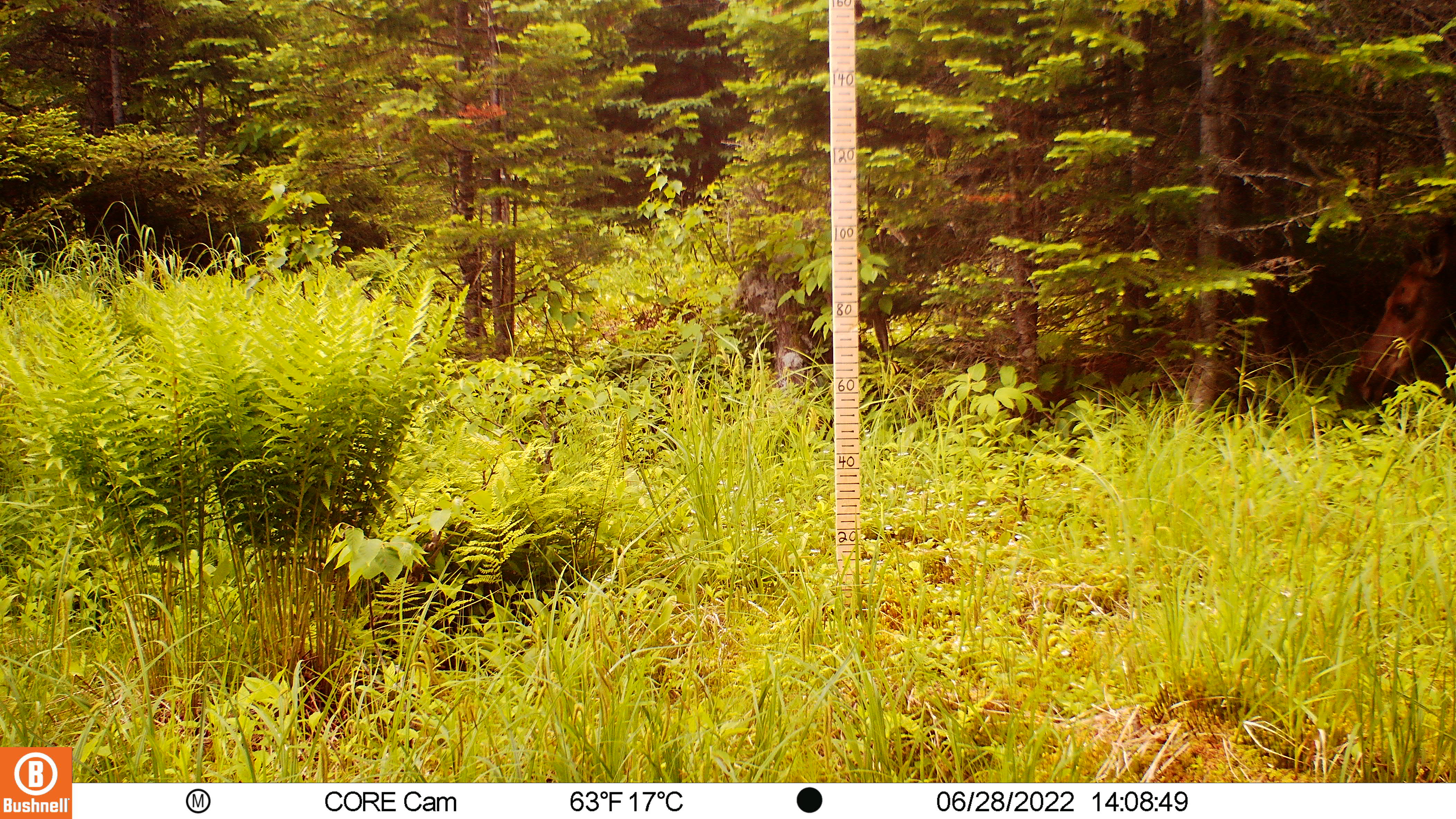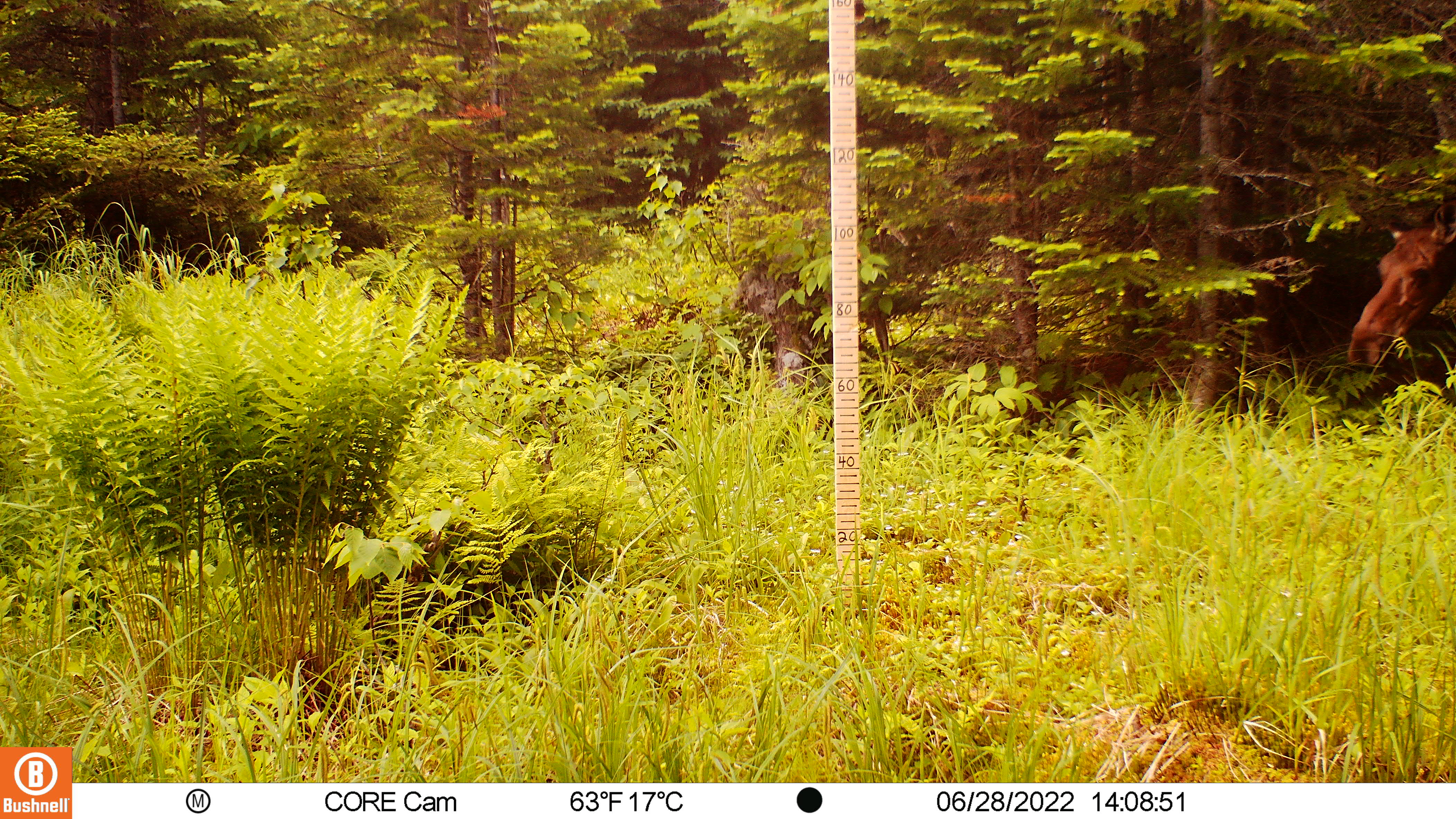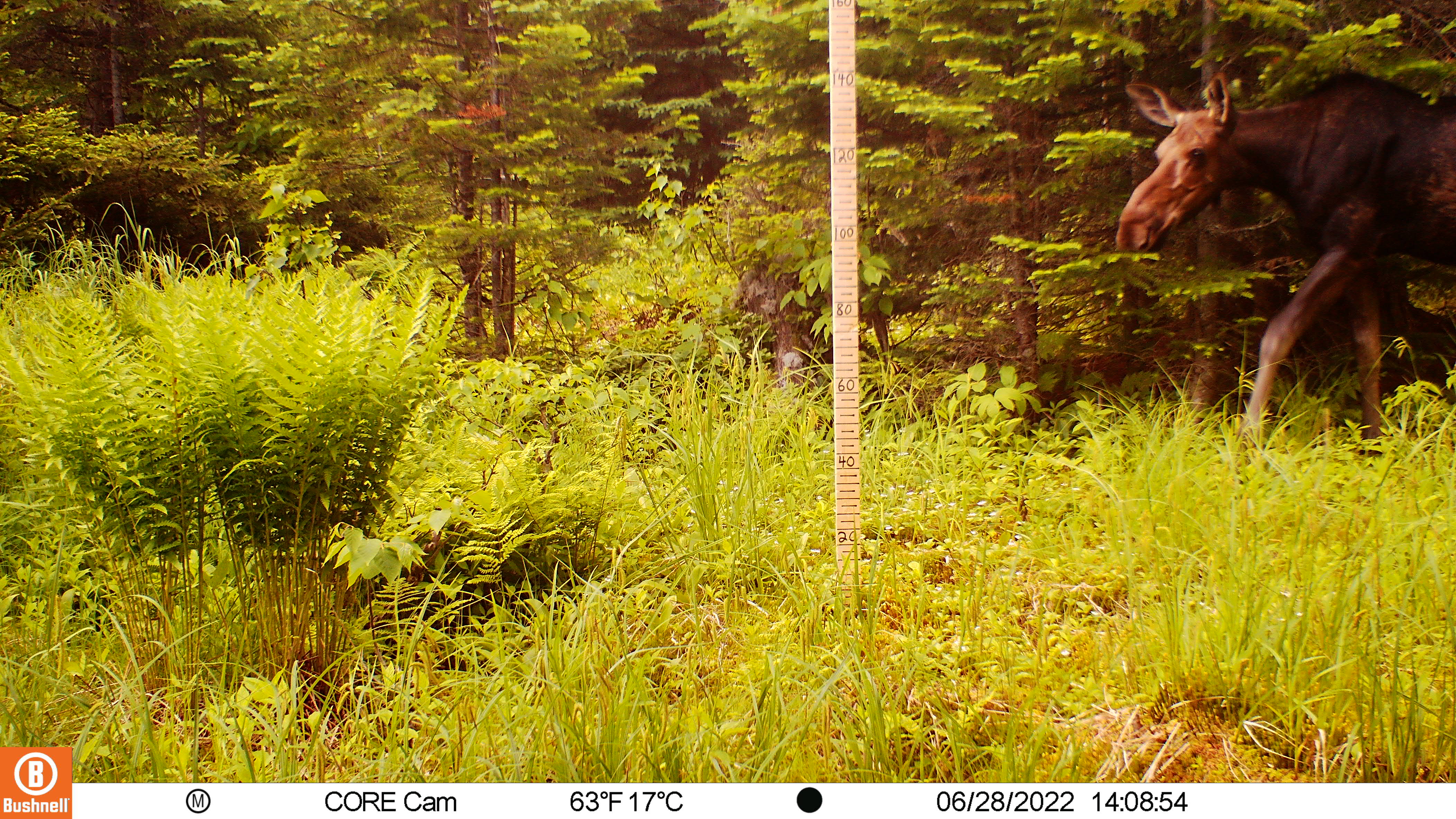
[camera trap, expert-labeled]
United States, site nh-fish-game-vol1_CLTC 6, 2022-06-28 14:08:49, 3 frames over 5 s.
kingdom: Animalia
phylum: Chordata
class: Mammalia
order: Artiodactyla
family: Cervidae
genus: Alces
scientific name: Alces alces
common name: moose